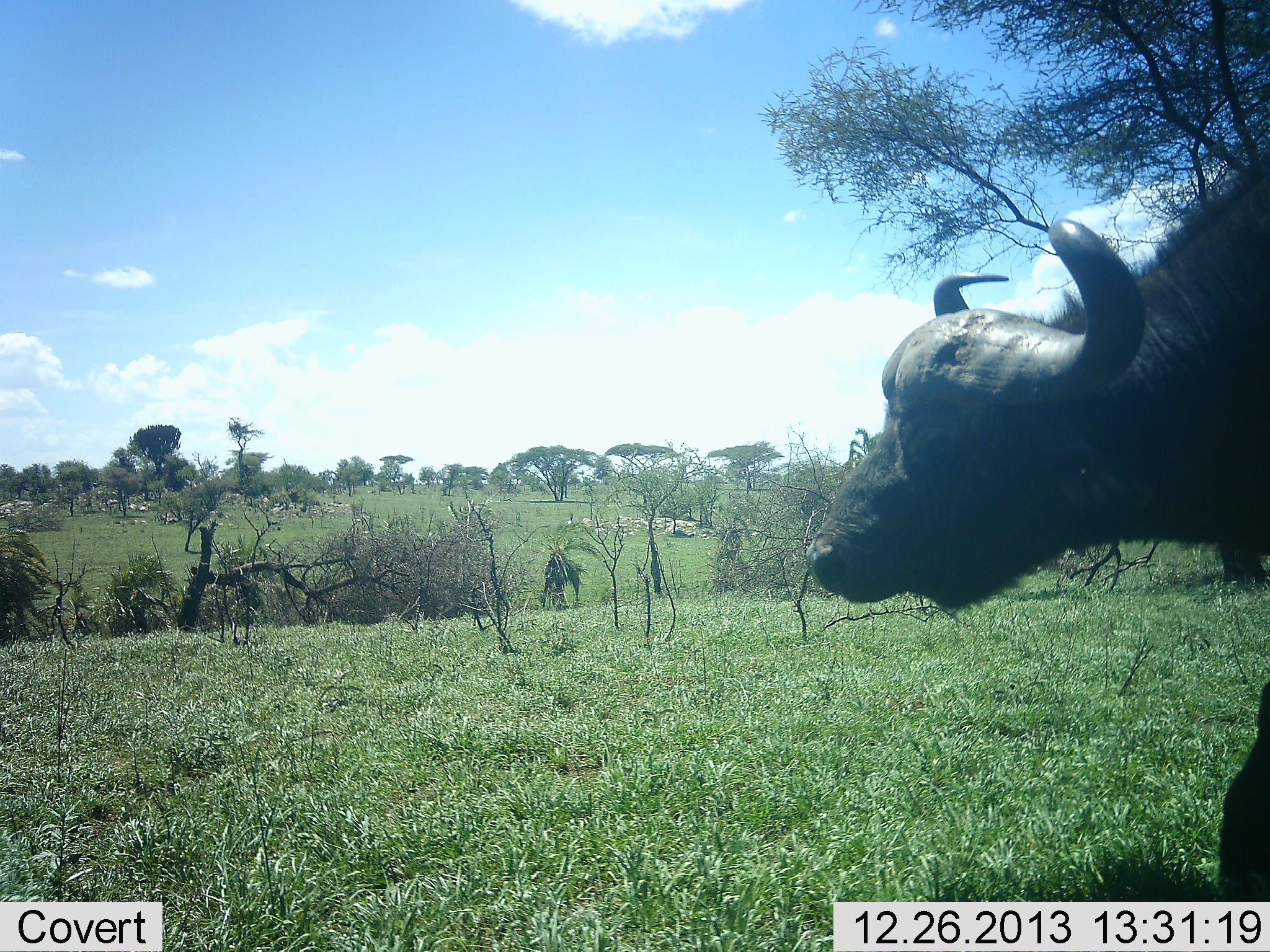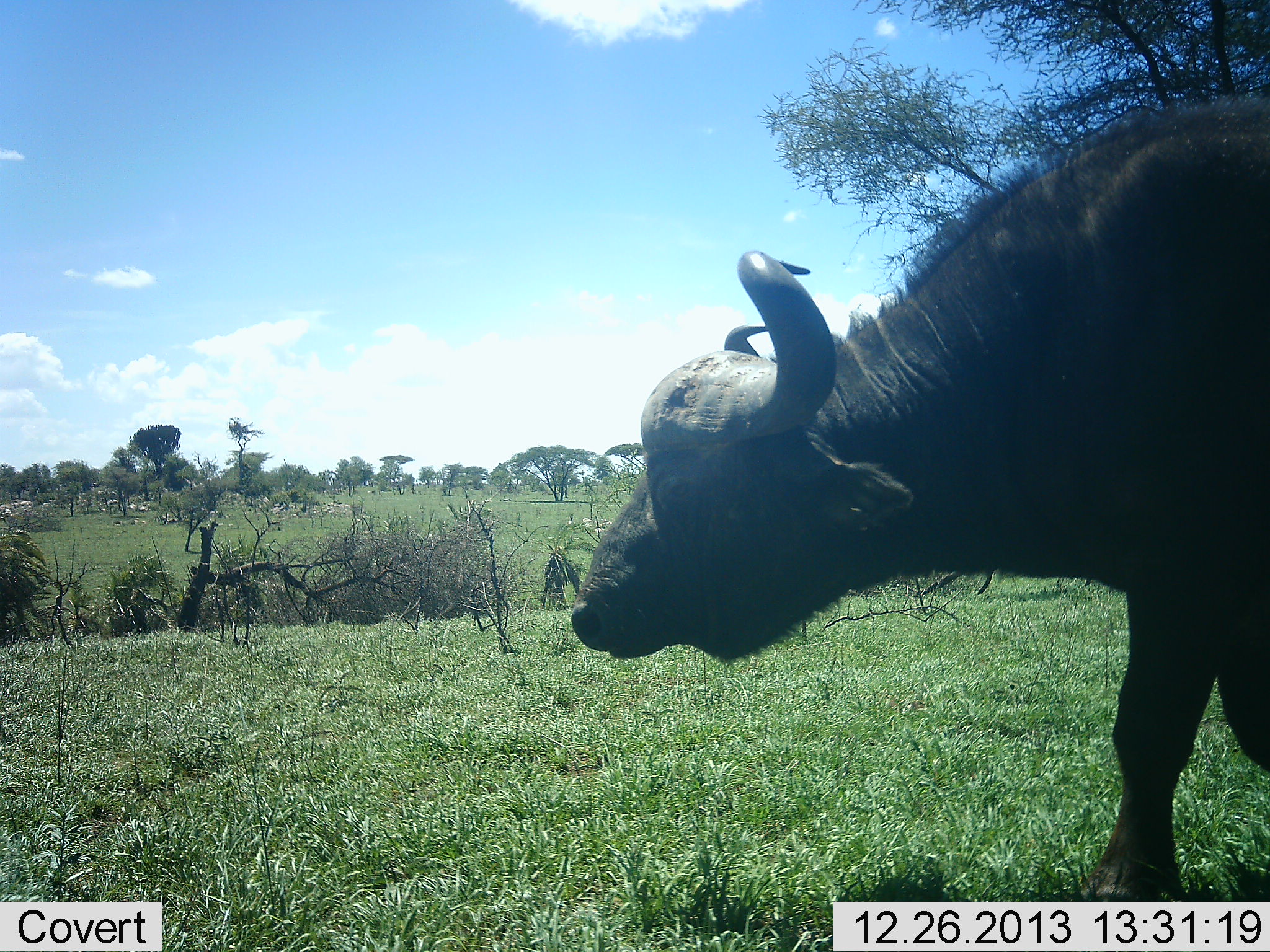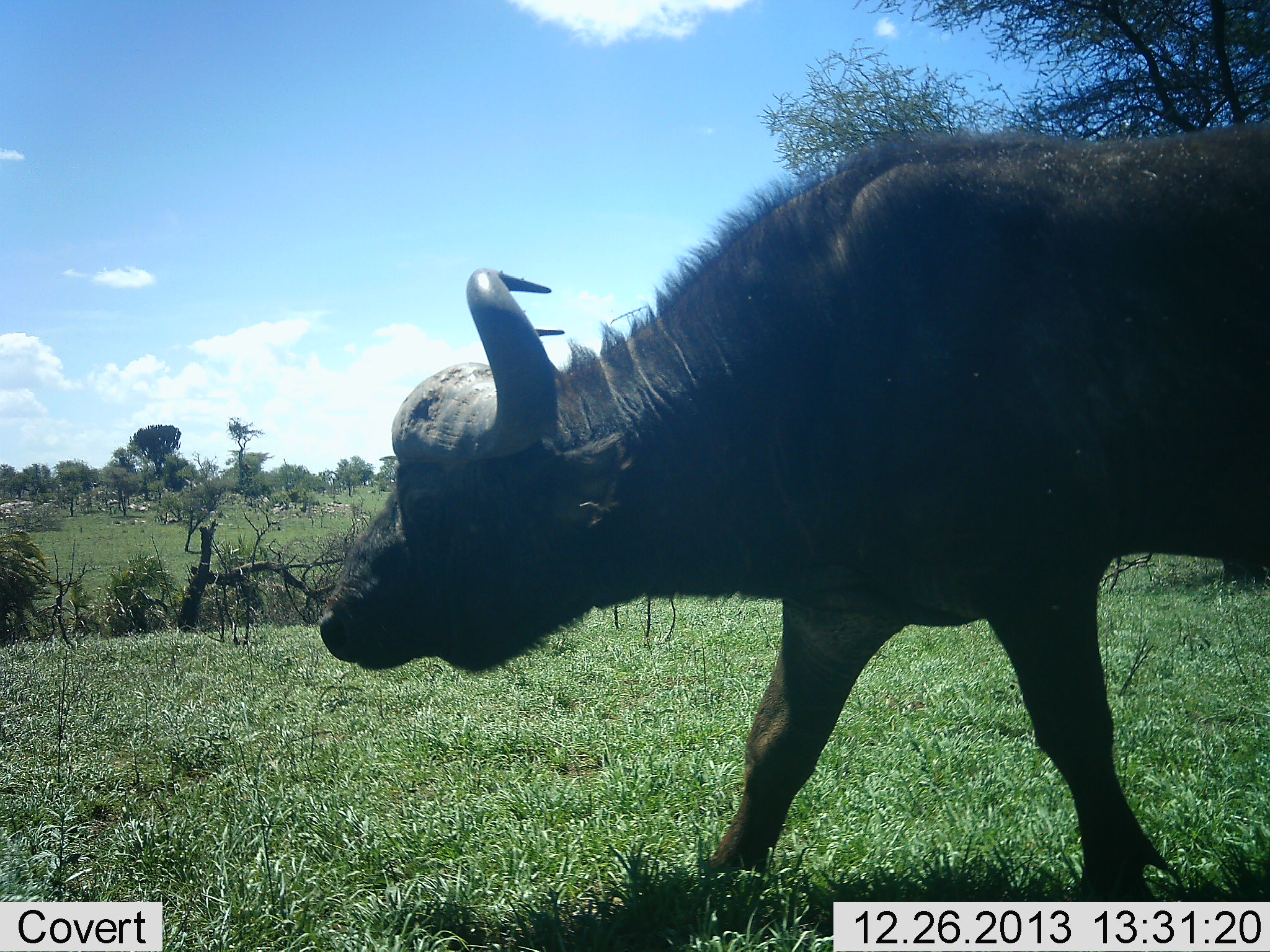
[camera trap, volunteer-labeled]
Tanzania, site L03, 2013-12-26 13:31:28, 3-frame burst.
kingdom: Animalia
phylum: Chordata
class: Mammalia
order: Artiodactyla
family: Bovidae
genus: Syncerus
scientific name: Syncerus caffer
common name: cape buffalo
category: buffalo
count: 1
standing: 0%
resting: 0%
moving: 100%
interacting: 0%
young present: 0%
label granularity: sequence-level